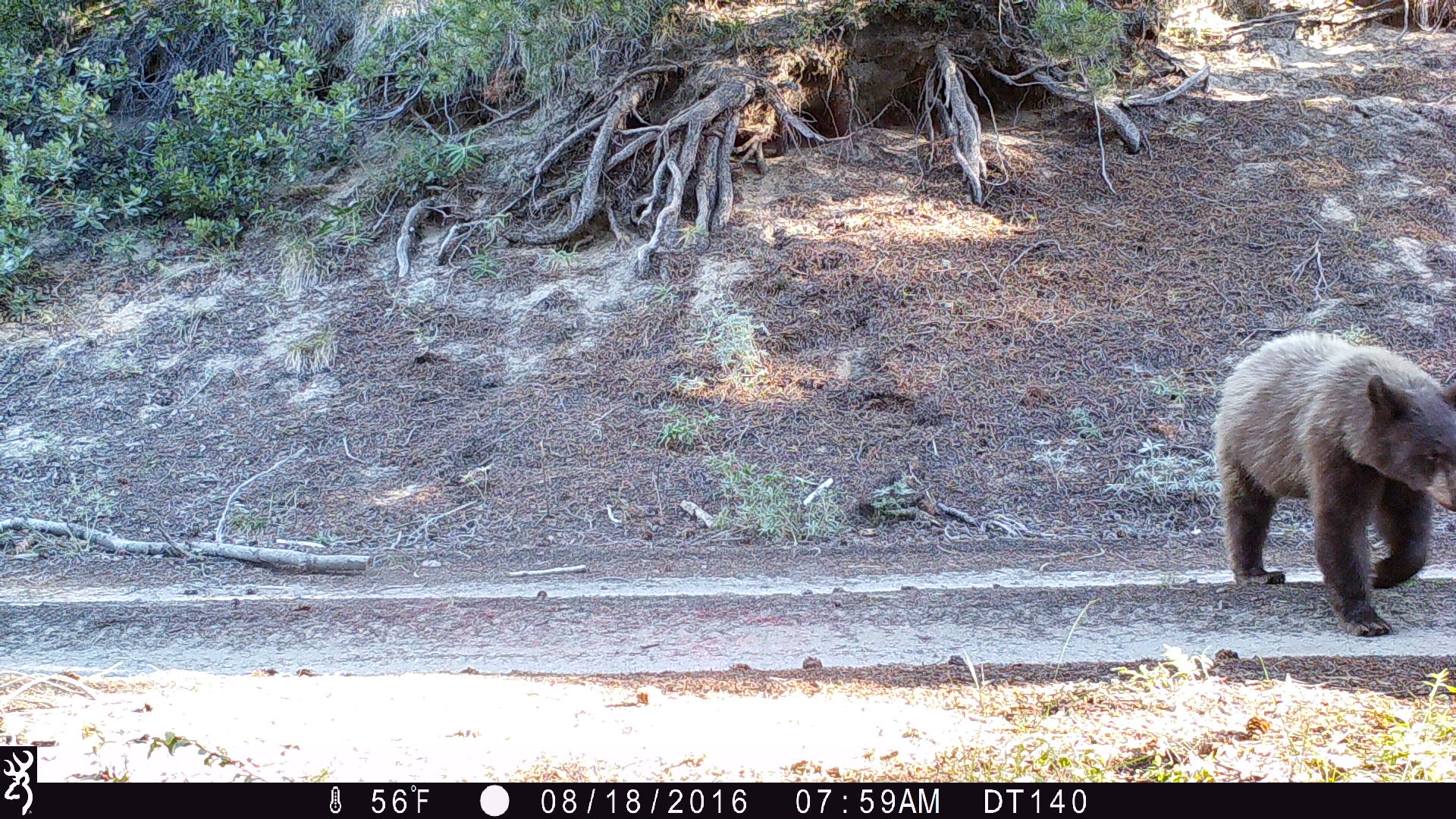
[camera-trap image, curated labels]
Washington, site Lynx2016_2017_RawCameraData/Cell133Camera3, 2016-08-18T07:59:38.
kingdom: Animalia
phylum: Chordata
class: Mammalia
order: Carnivora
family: Ursidae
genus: Ursus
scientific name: Ursus americanus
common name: american black bear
Ursus americanus (american black bear). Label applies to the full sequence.